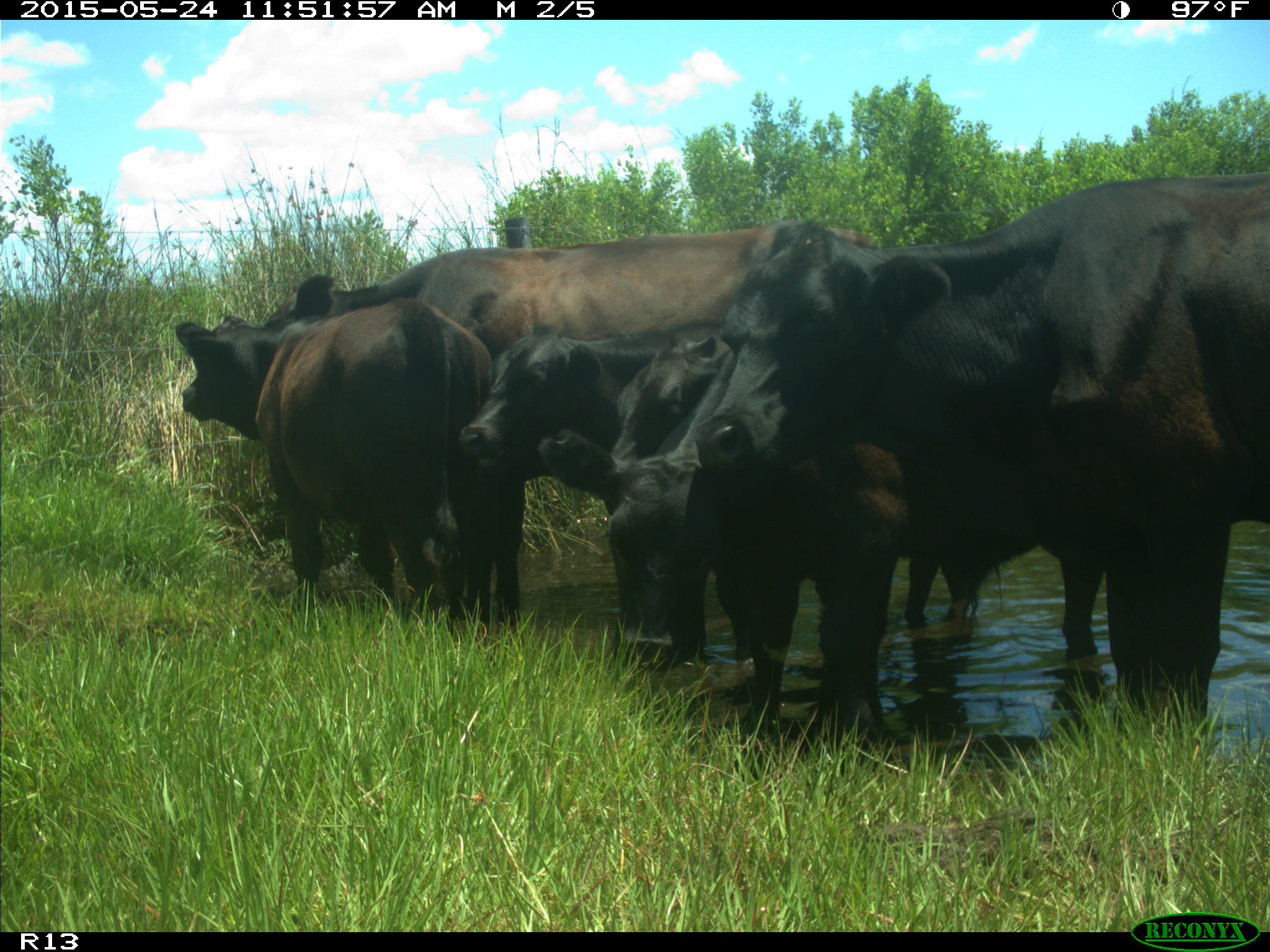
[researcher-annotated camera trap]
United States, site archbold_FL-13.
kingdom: Animalia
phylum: Chordata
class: Mammalia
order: Artiodactyla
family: Bovidae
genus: Bos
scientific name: Bos taurus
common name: domestic cow